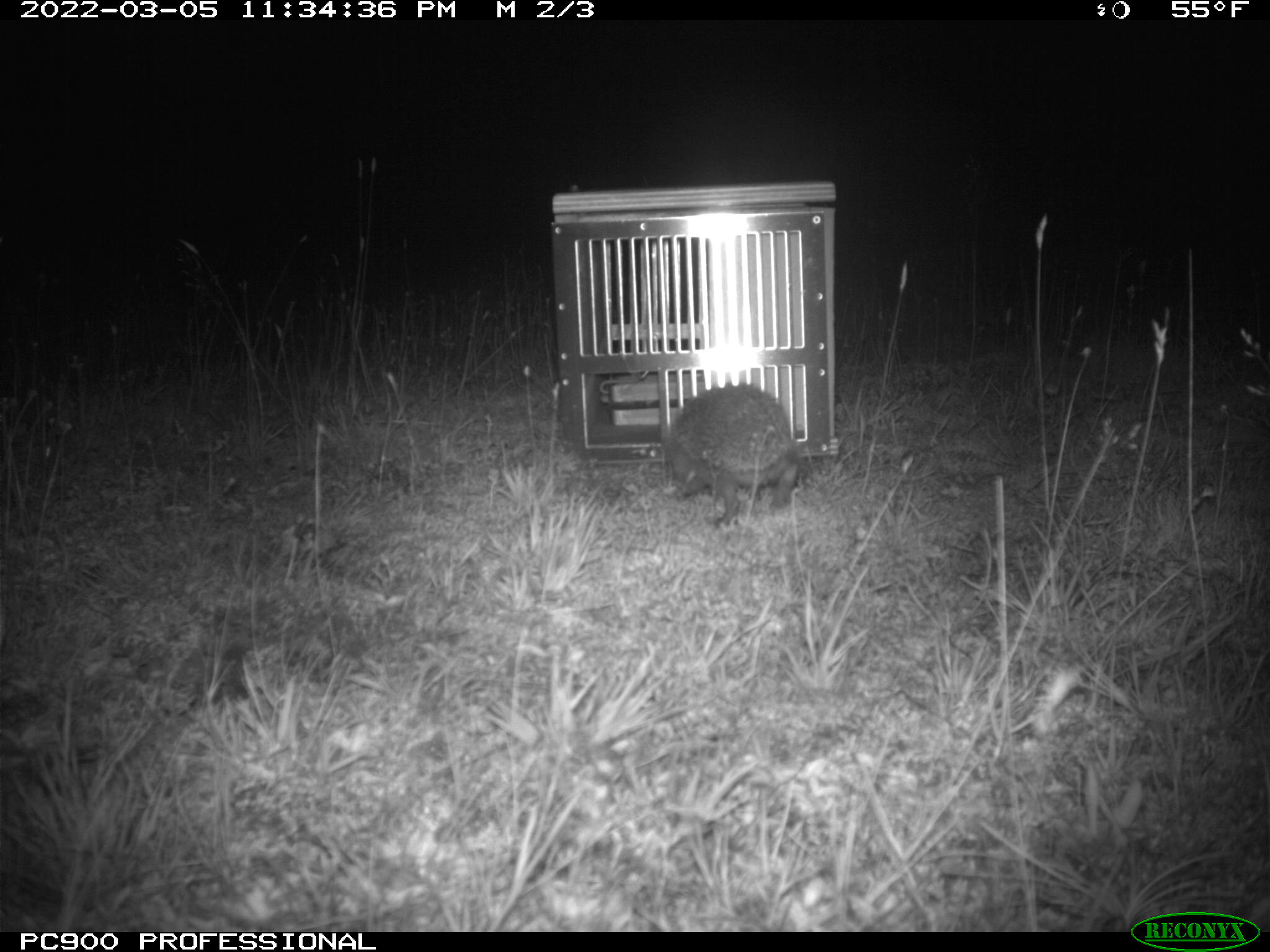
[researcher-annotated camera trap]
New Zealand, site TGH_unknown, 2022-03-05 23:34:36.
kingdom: Animalia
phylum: Chordata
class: Mammalia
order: Eulipotyphla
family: Erinaceidae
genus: Erinaceus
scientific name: Erinaceus europaeus europaeus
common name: european hedgehog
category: hedgehog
Hedgehog (european hedgehog) (Erinaceus europaeus europaeus).